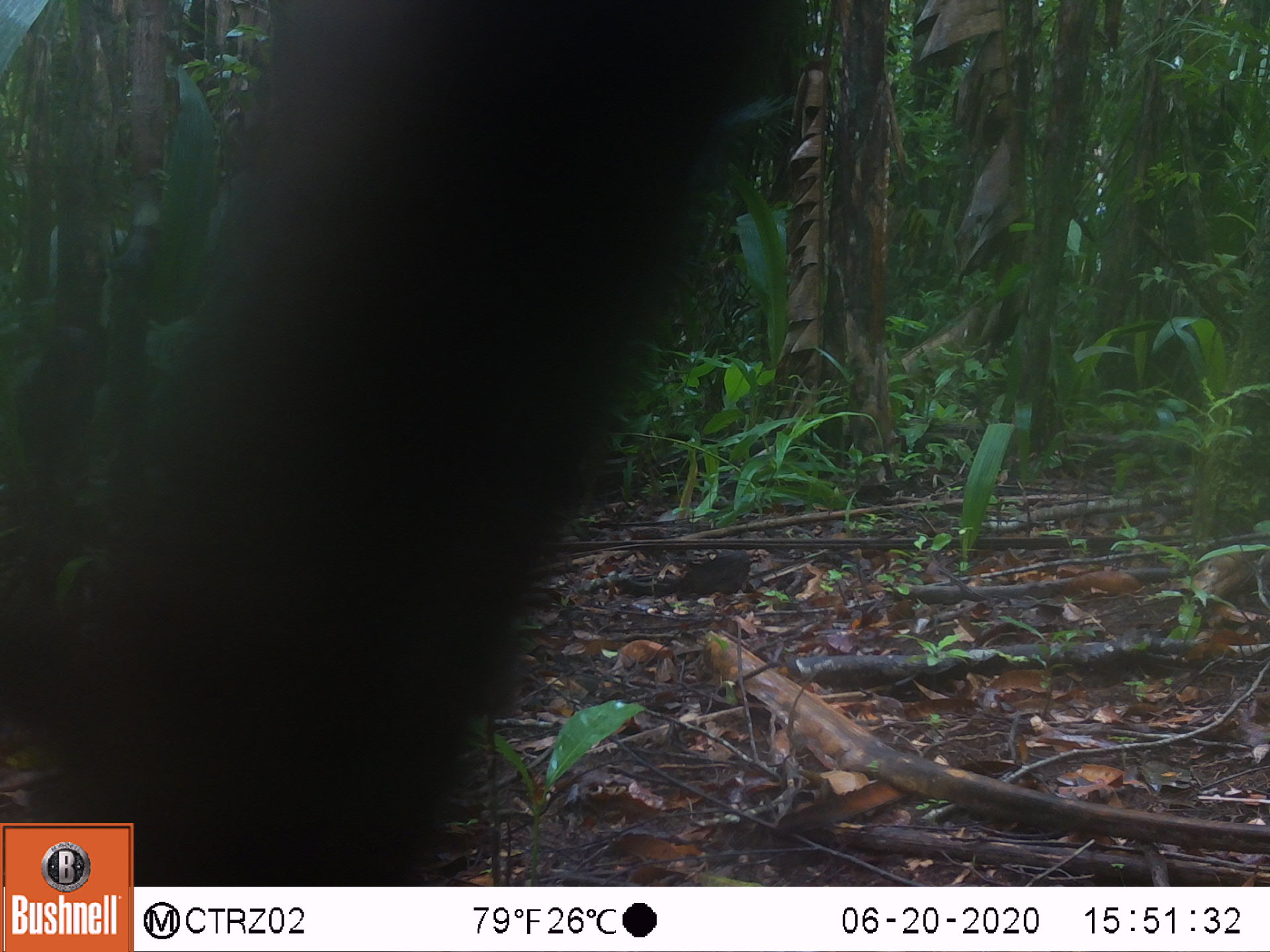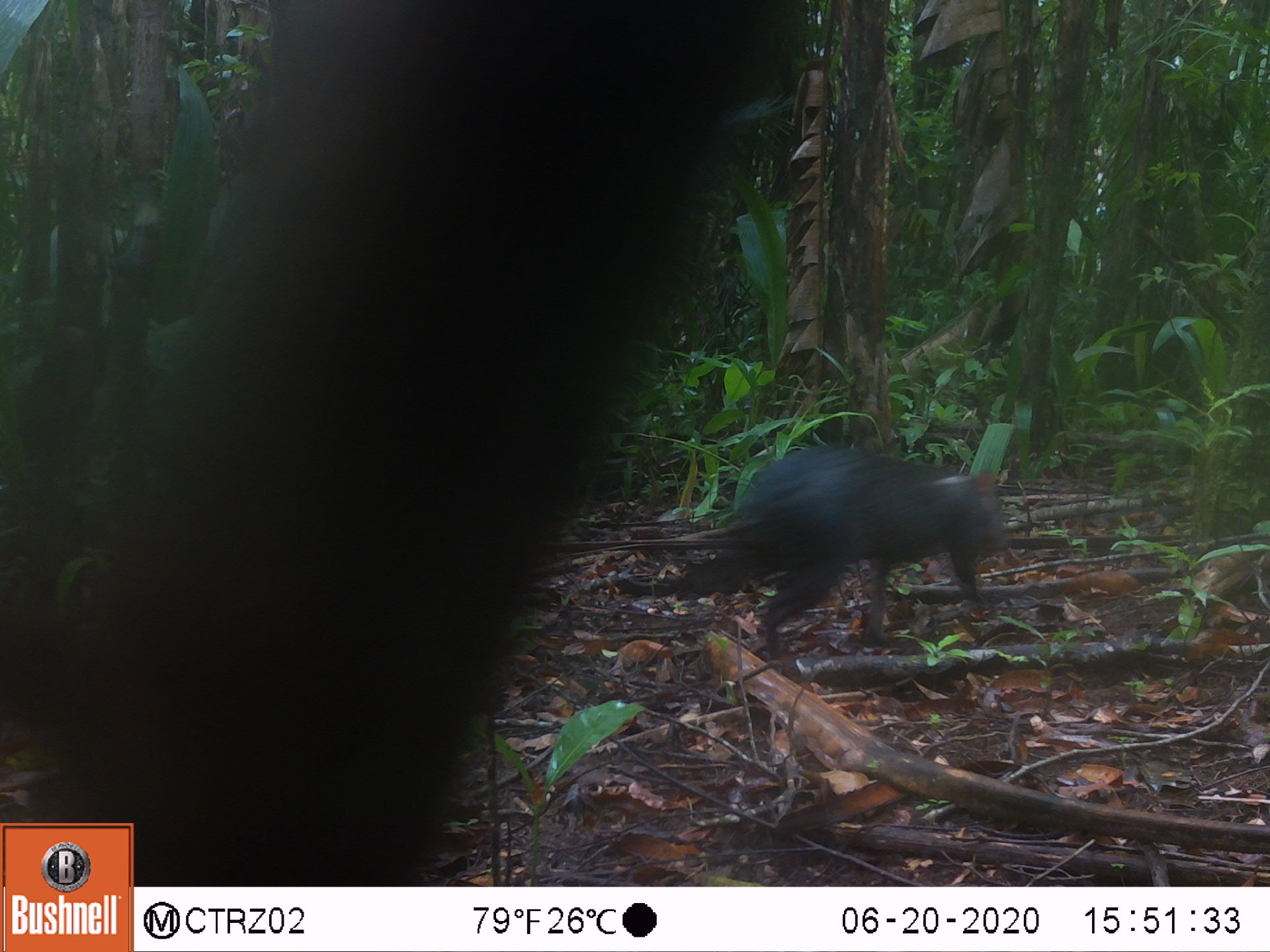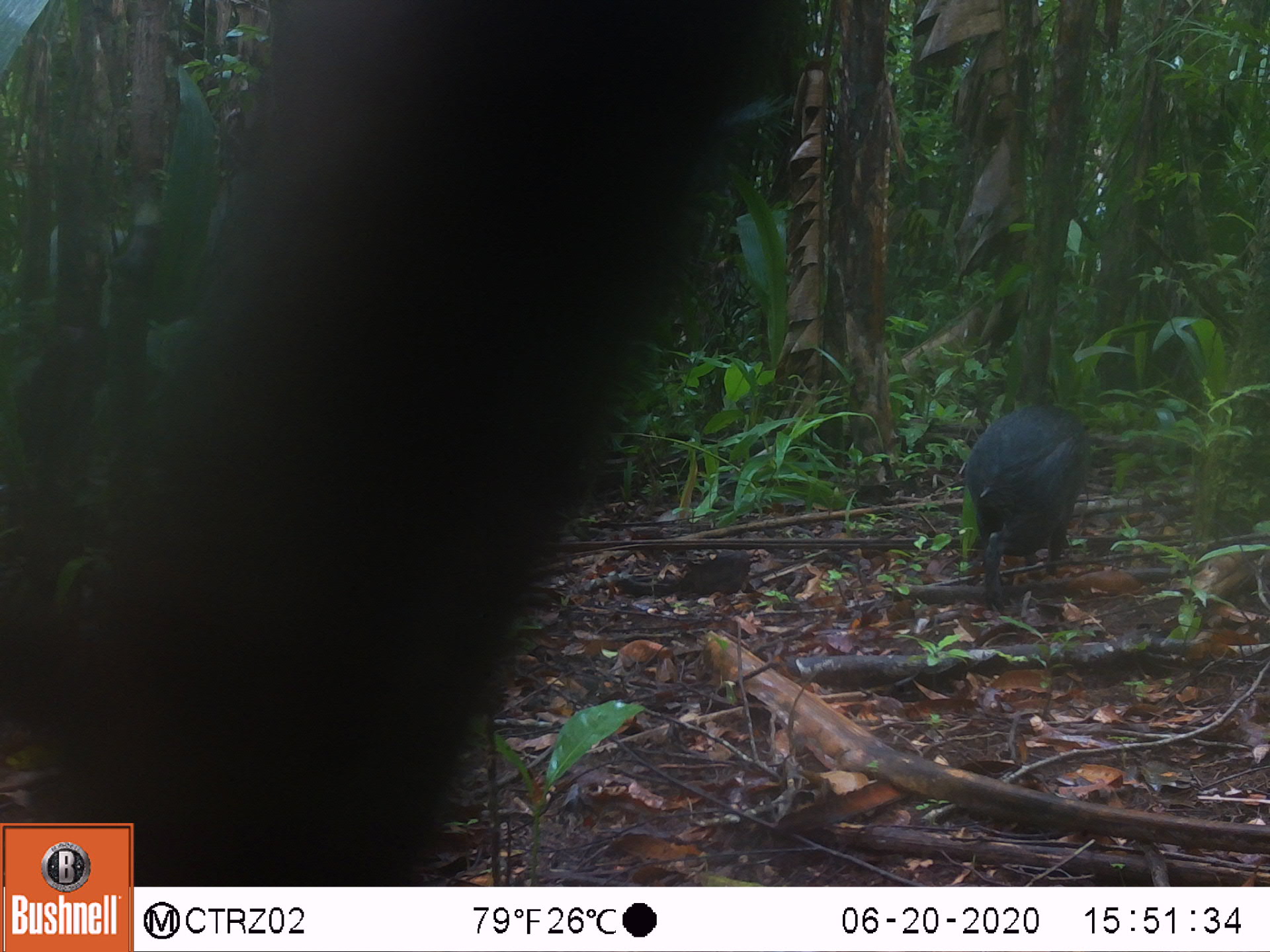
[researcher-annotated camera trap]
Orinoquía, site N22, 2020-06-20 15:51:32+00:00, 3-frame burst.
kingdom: Animalia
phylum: Chordata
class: Mammalia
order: Rodentia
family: Dasyproctidae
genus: Dasyprocta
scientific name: Dasyprocta fuliginosa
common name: black agouti